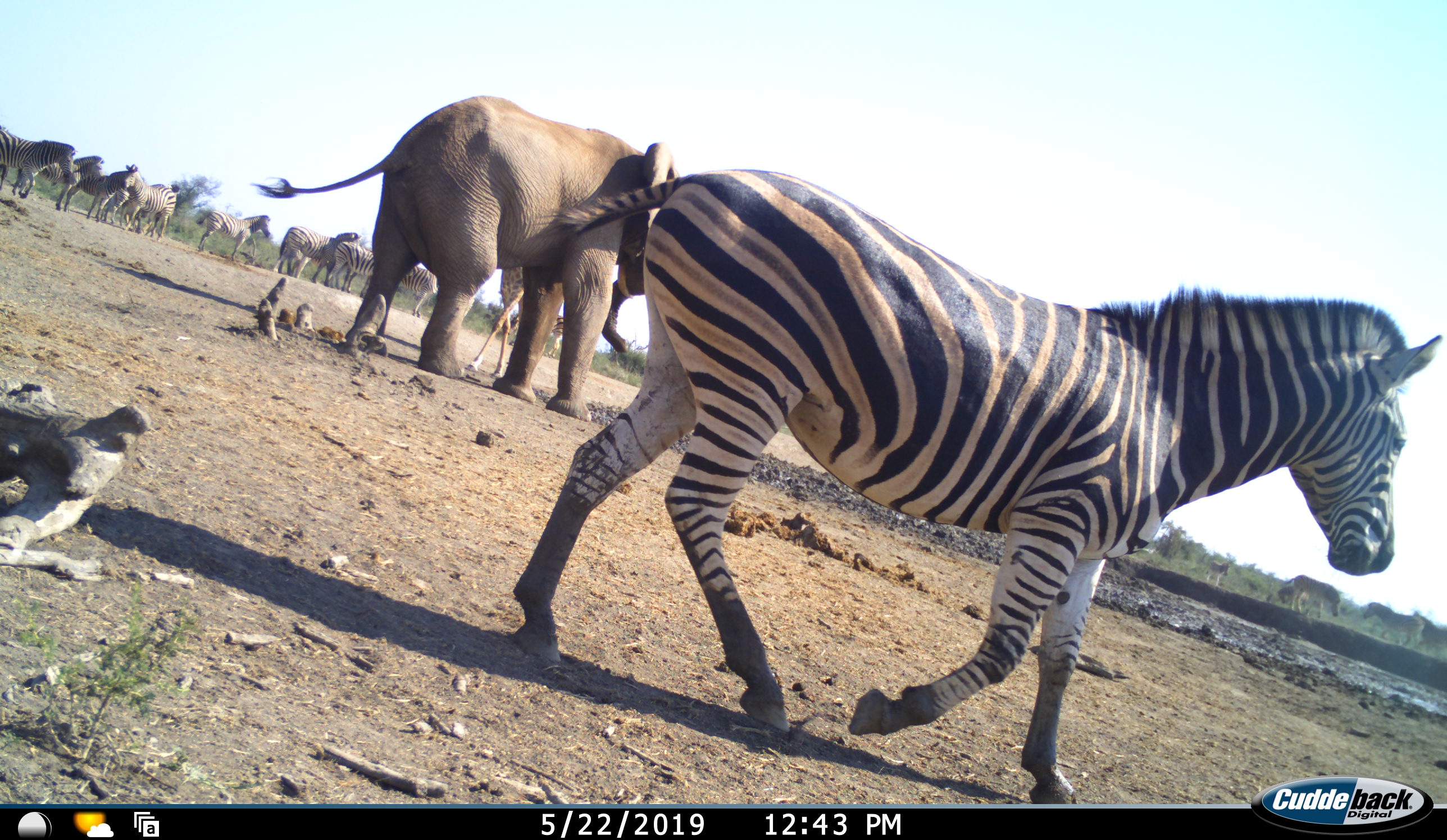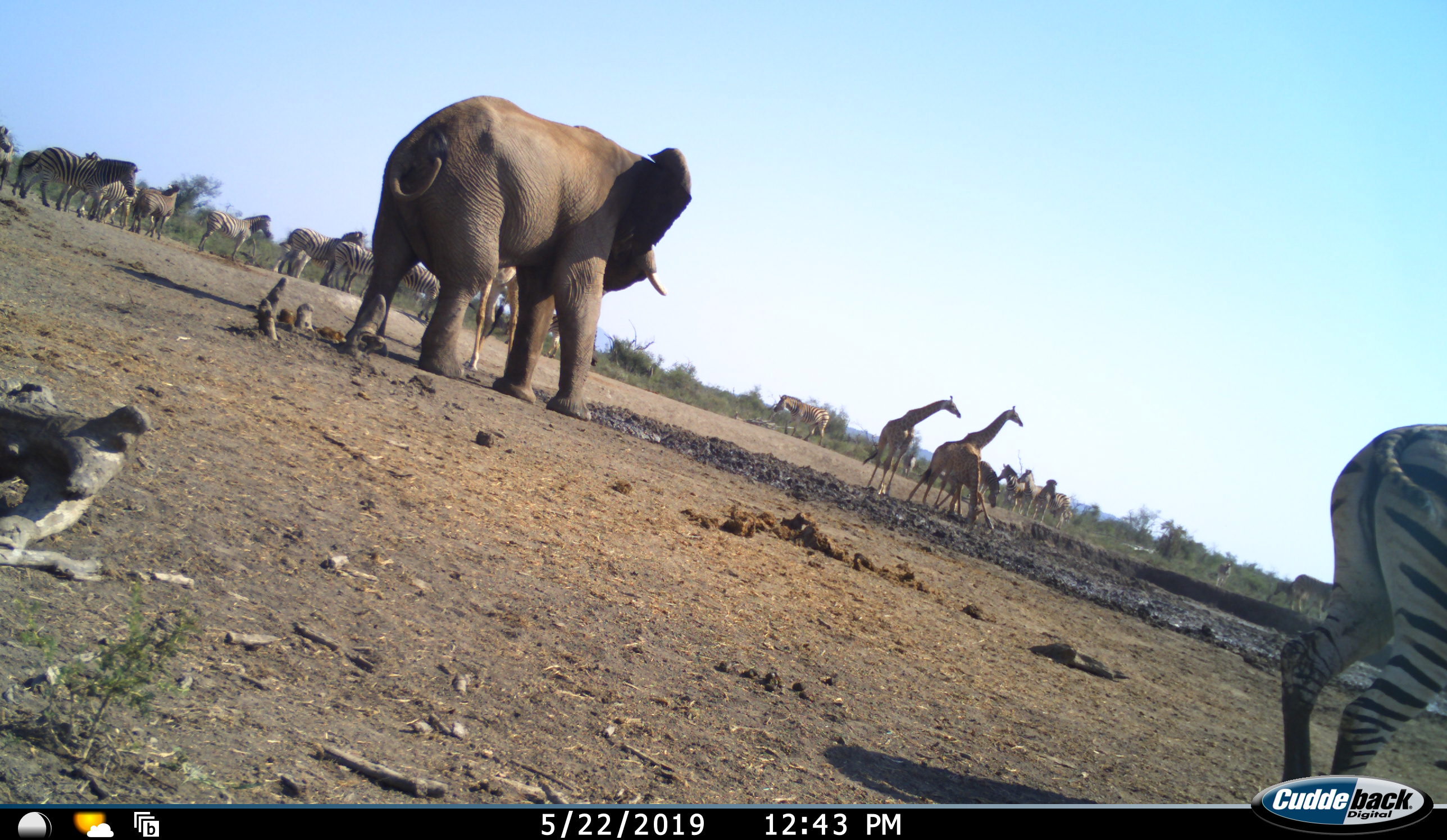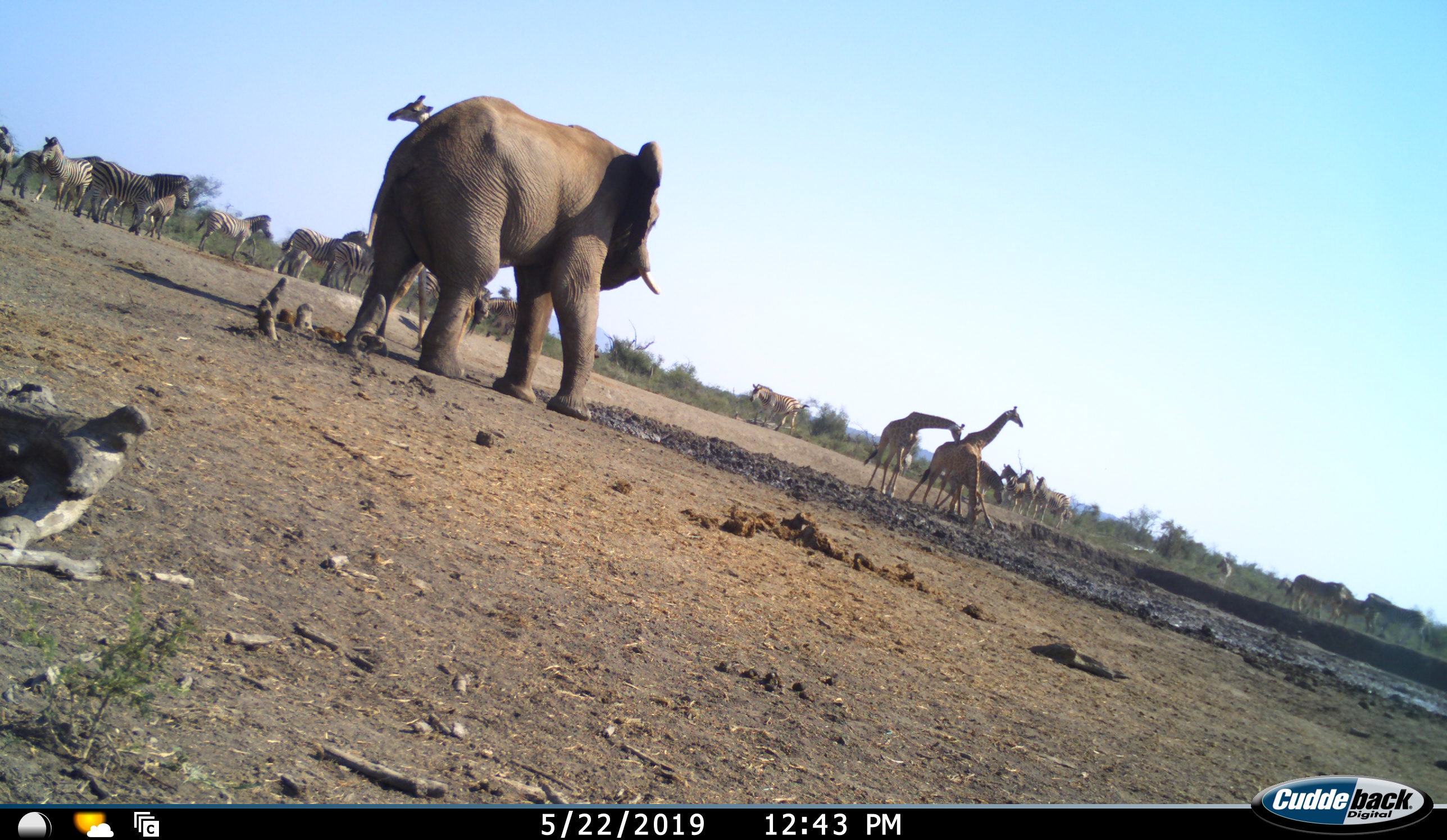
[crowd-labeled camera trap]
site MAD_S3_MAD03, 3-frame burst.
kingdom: Animalia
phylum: Chordata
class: Mammalia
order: Proboscidea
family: Elephantidae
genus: Loxodonta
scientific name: Loxodonta africana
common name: african bush elephant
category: elephant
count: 1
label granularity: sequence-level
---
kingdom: Animalia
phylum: Chordata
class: Mammalia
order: Artiodactyla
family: Giraffidae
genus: Giraffa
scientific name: Giraffa camelopardalis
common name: giraffe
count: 4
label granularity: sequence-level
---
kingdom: Animalia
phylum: Chordata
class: Mammalia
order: Perissodactyla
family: Equidae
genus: Equus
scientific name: Equus quagga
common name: plains zebra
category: zebraplains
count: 11-50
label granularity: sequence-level